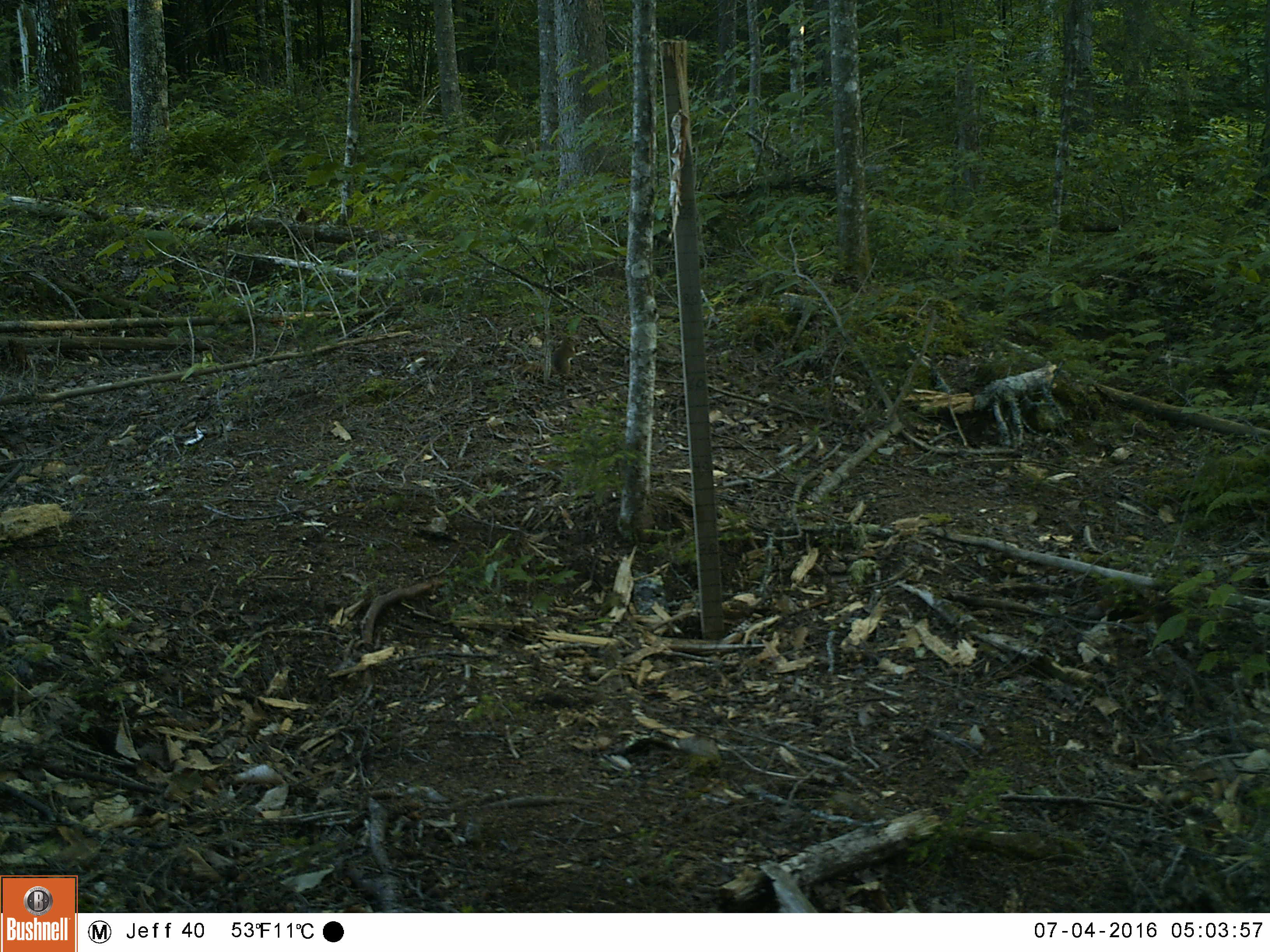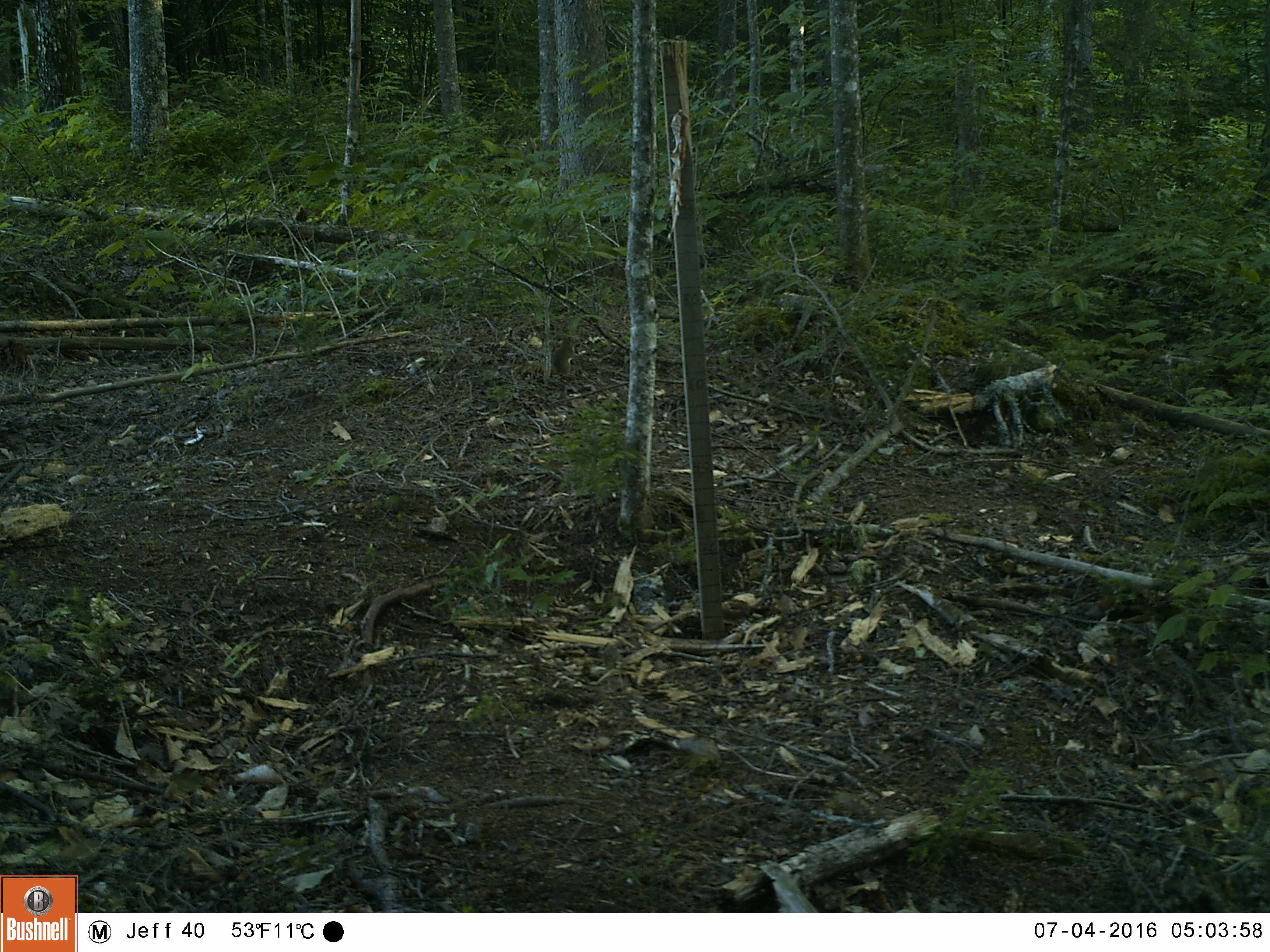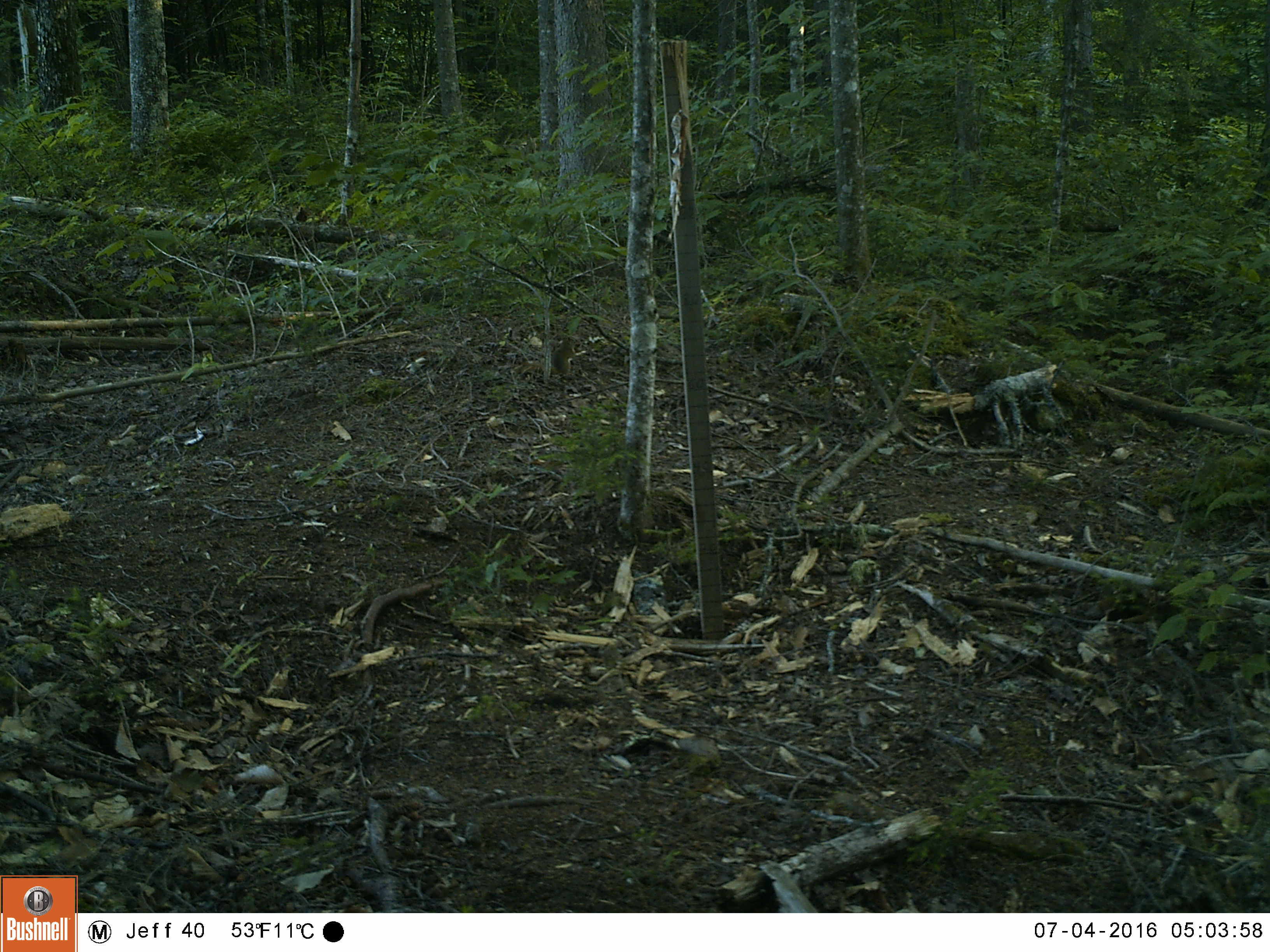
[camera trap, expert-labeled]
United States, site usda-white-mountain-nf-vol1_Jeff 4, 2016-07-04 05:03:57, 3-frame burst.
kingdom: Animalia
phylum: Chordata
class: Mammalia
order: Rodentia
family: Sciuridae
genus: Tamiasciurus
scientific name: Tamiasciurus hudsonicus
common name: red squirrel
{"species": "red squirrel (Tamiasciurus hudsonicus)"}